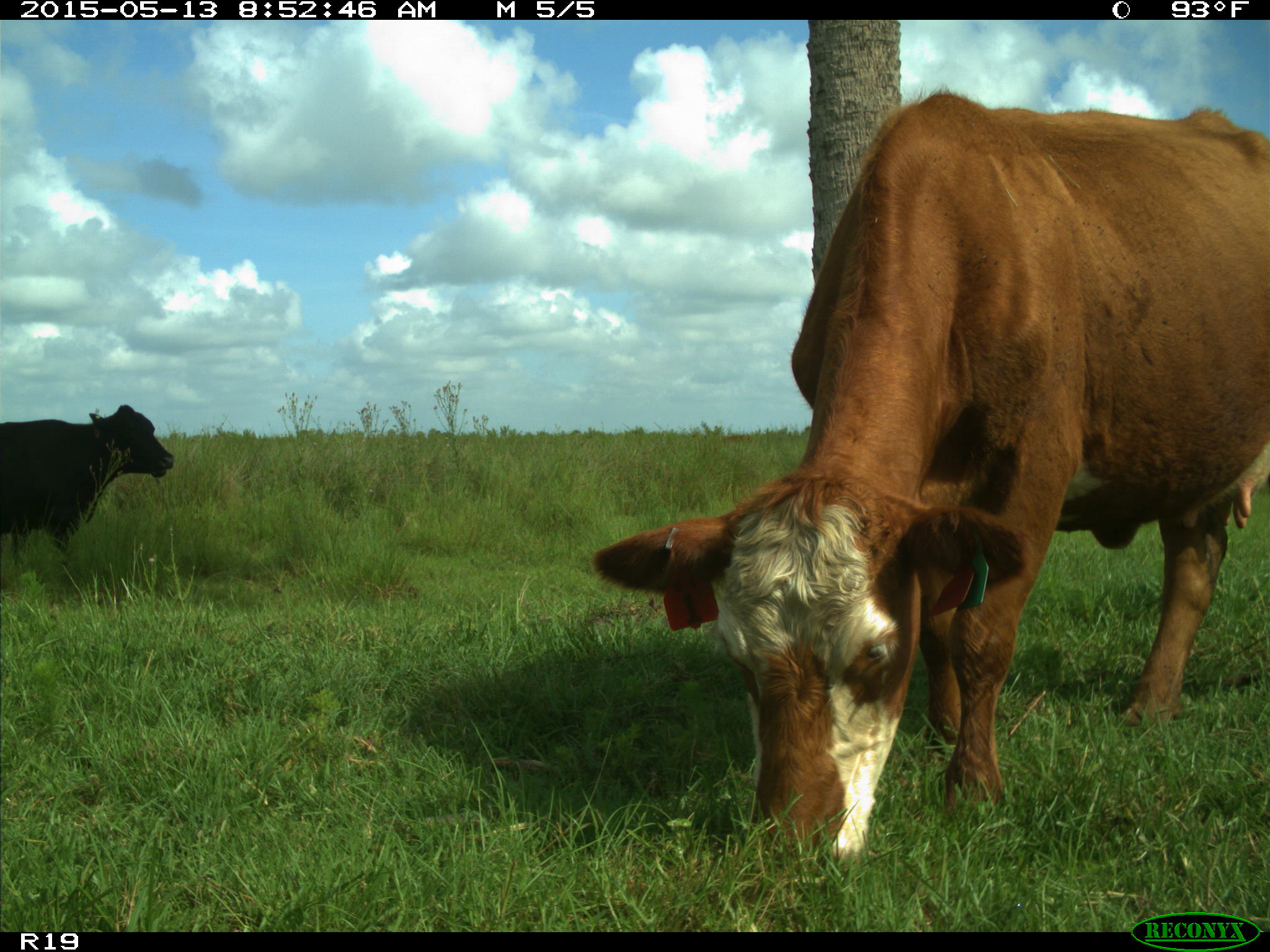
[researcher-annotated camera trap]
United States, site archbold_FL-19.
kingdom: Animalia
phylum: Chordata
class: Mammalia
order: Artiodactyla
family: Bovidae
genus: Bos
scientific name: Bos taurus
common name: domestic cow